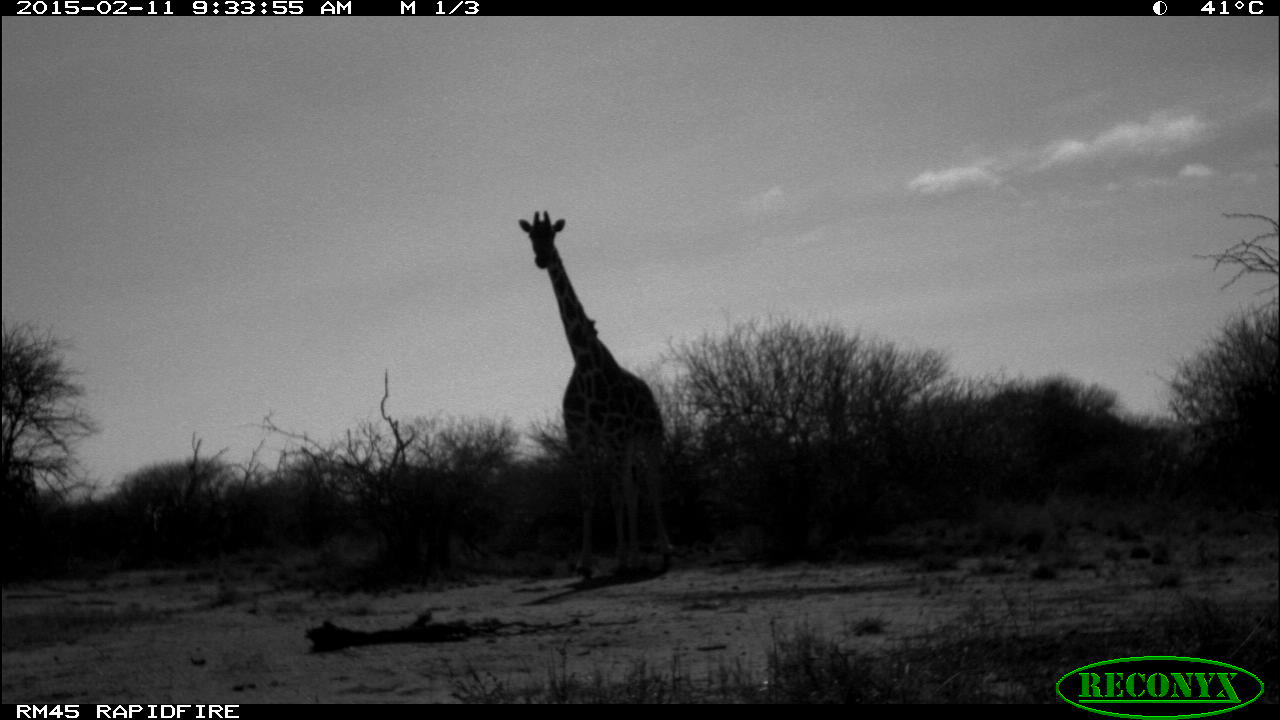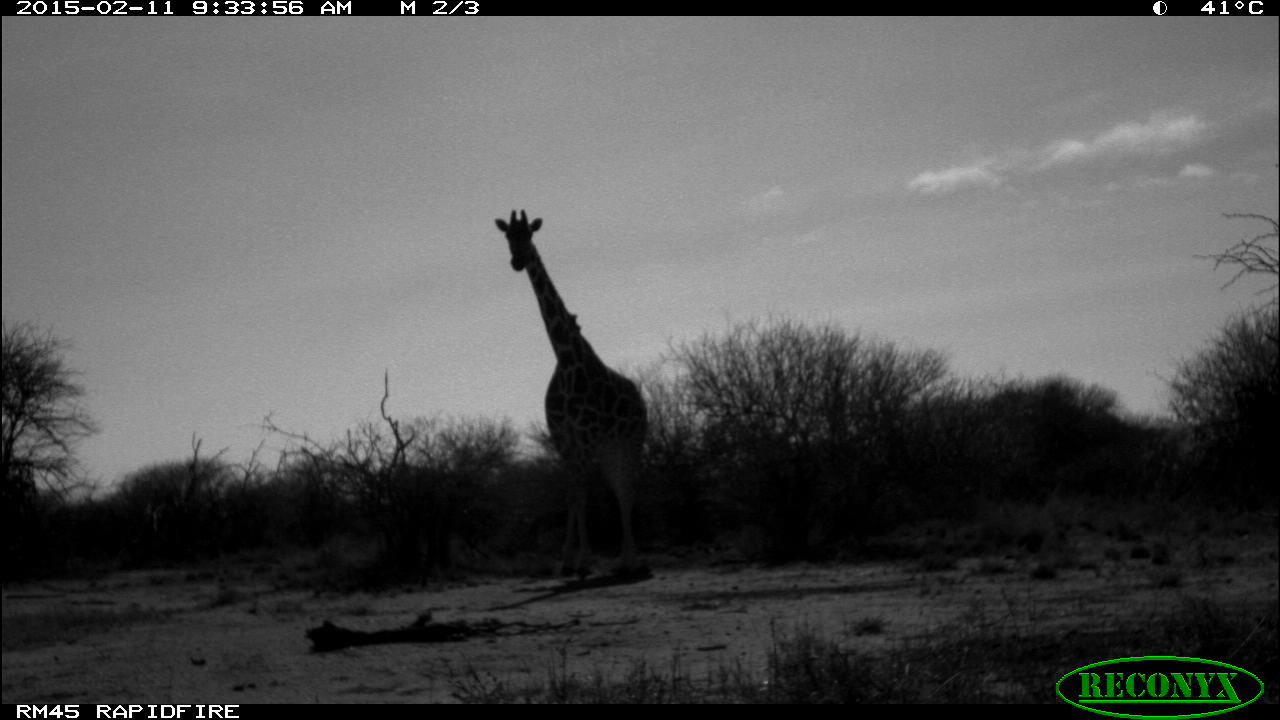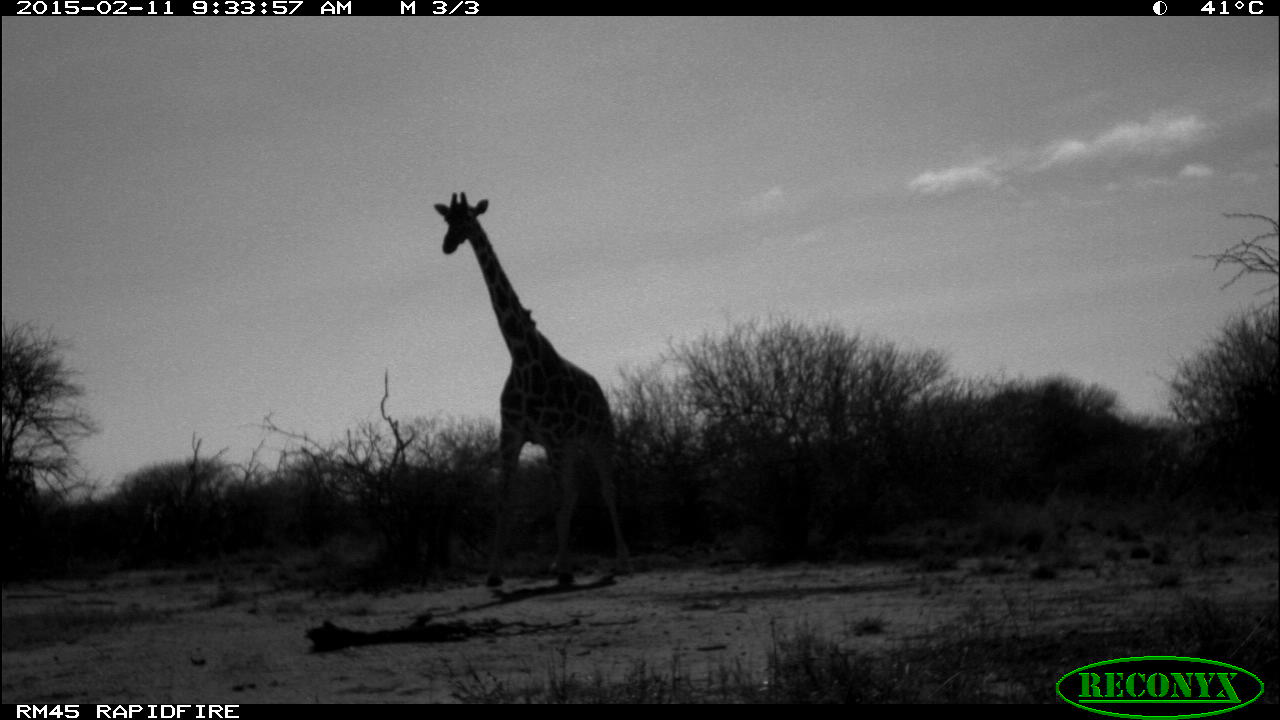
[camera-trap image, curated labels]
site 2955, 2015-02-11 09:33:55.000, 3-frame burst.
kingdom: Animalia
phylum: Chordata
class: Mammalia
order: Artiodactyla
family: Giraffidae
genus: Giraffa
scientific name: Giraffa camelopardalis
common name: giraffe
Giraffa camelopardalis (giraffe), count 1.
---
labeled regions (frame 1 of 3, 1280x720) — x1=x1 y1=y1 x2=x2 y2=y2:
giraffa camelopardalis: x1=519 y1=210 x2=675 y2=579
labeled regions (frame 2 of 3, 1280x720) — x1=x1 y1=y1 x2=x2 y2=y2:
giraffa camelopardalis: x1=495 y1=209 x2=649 y2=583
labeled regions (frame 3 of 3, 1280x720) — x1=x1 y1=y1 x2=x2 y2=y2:
giraffa camelopardalis: x1=434 y1=192 x2=631 y2=587